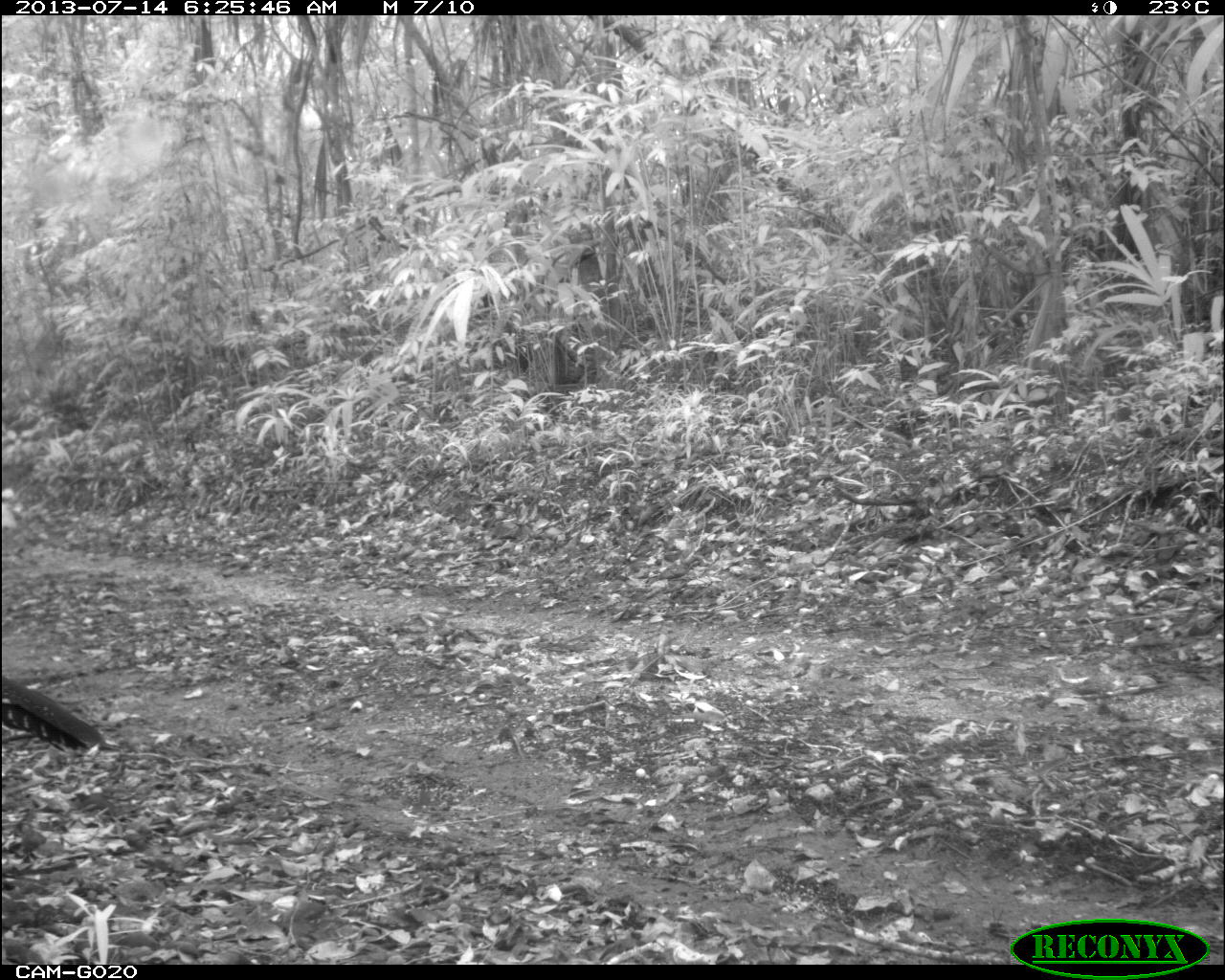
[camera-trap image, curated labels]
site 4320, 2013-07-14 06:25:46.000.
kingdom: Animalia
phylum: Chordata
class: Aves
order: Galliformes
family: Cracidae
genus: Crax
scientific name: Crax rubra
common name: great curassow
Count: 1.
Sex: female.